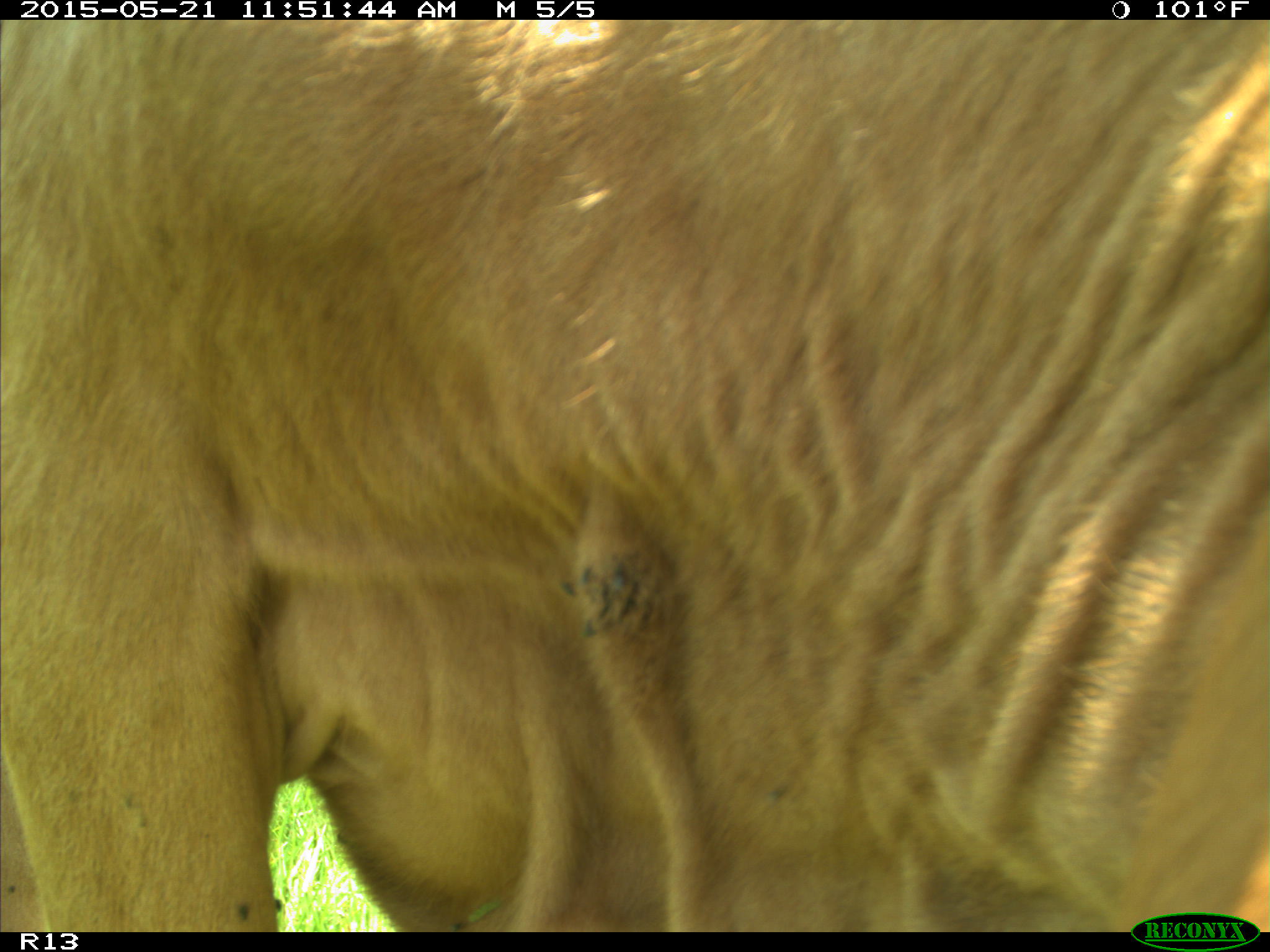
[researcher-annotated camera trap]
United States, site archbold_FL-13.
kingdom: Animalia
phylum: Chordata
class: Mammalia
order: Artiodactyla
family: Bovidae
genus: Bos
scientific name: Bos taurus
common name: domestic cow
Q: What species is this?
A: Bos taurus (domestic cow).